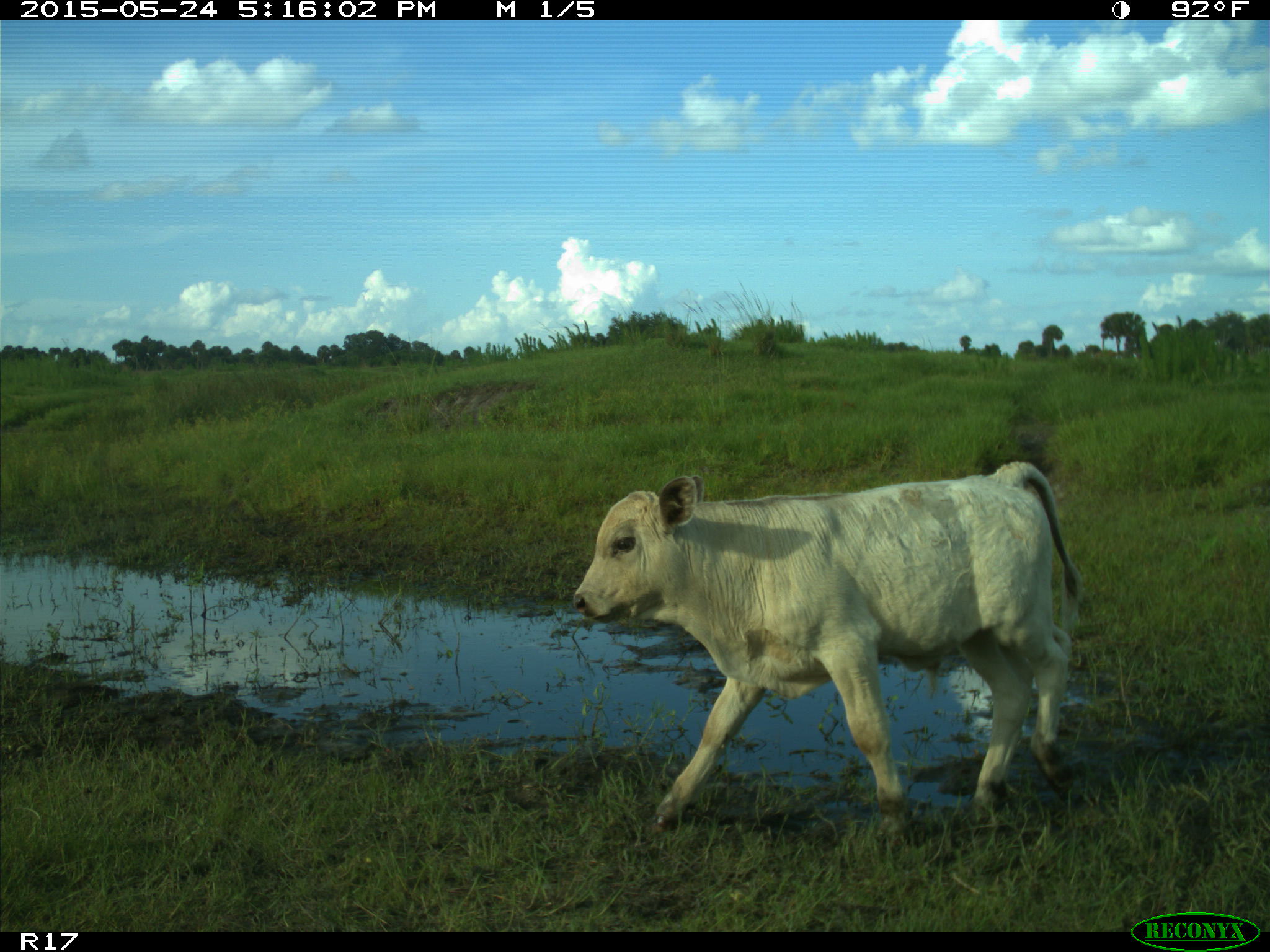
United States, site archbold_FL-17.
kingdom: Animalia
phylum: Chordata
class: Mammalia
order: Artiodactyla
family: Bovidae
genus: Bos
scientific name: Bos taurus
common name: domestic cow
Bos taurus (domestic cow).